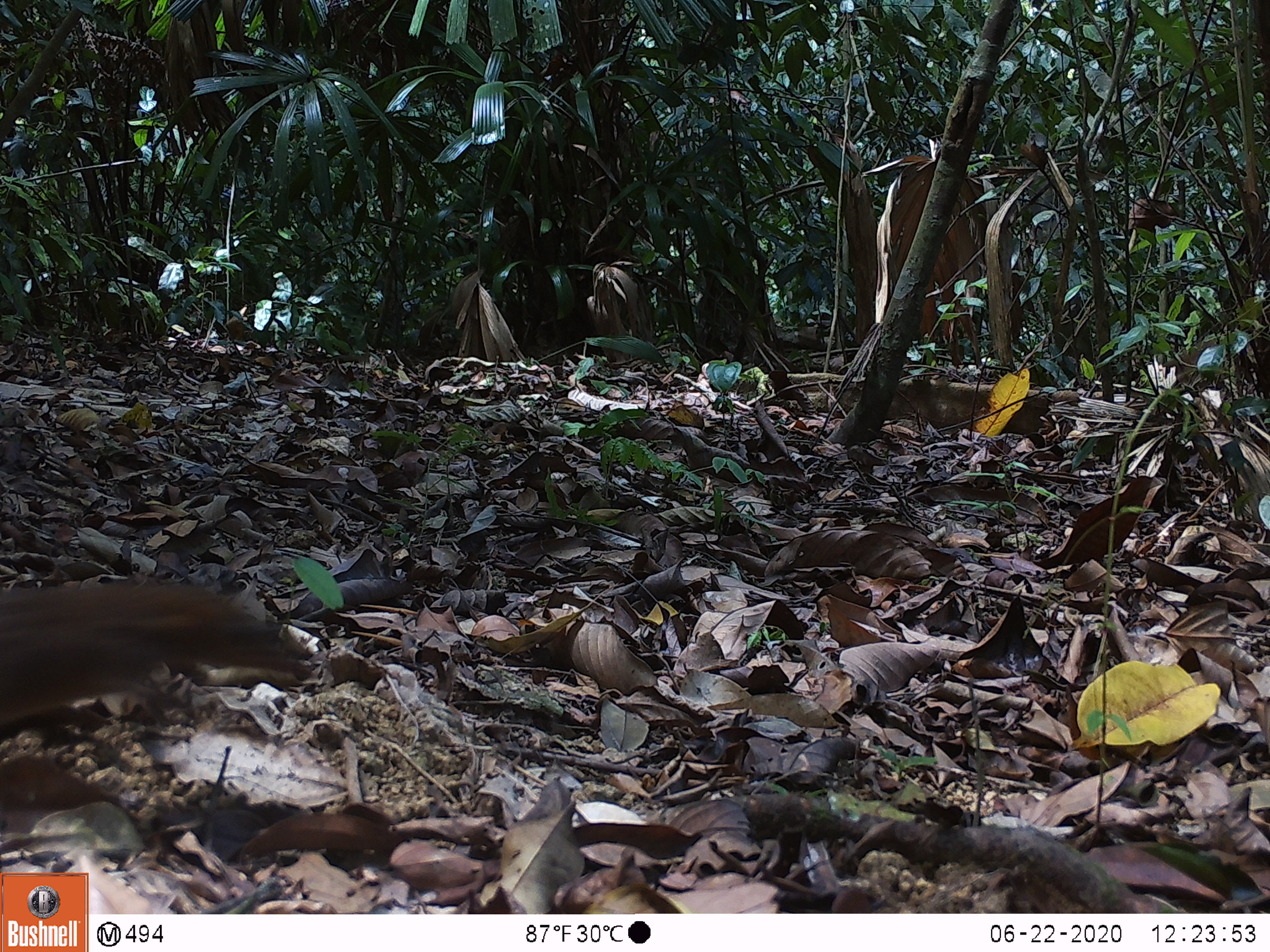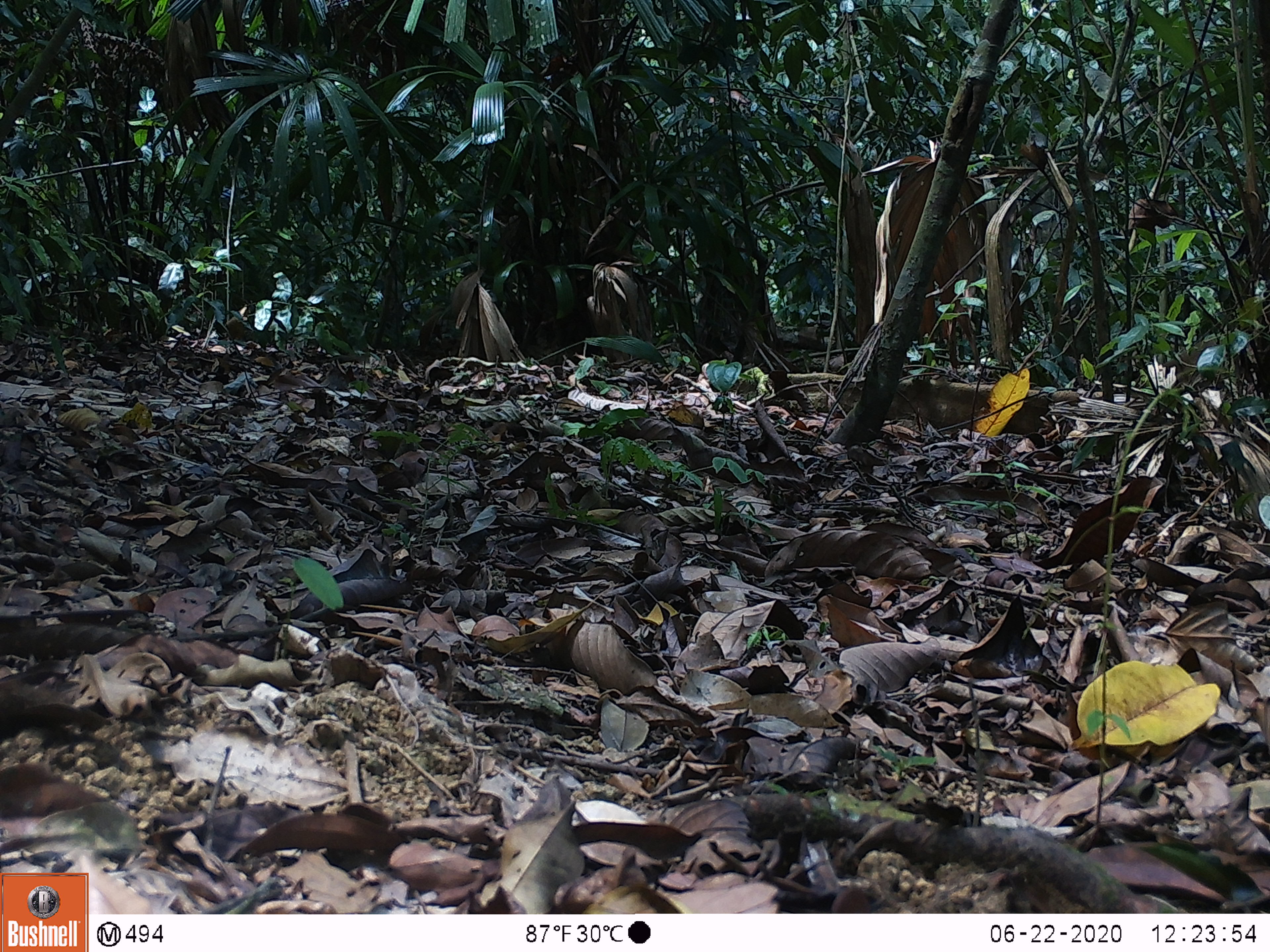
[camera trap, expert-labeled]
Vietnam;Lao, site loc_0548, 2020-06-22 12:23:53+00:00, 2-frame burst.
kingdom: Animalia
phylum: Chordata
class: Mammalia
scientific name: Mammalia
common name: mammal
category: unidentified small mammal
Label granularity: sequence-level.